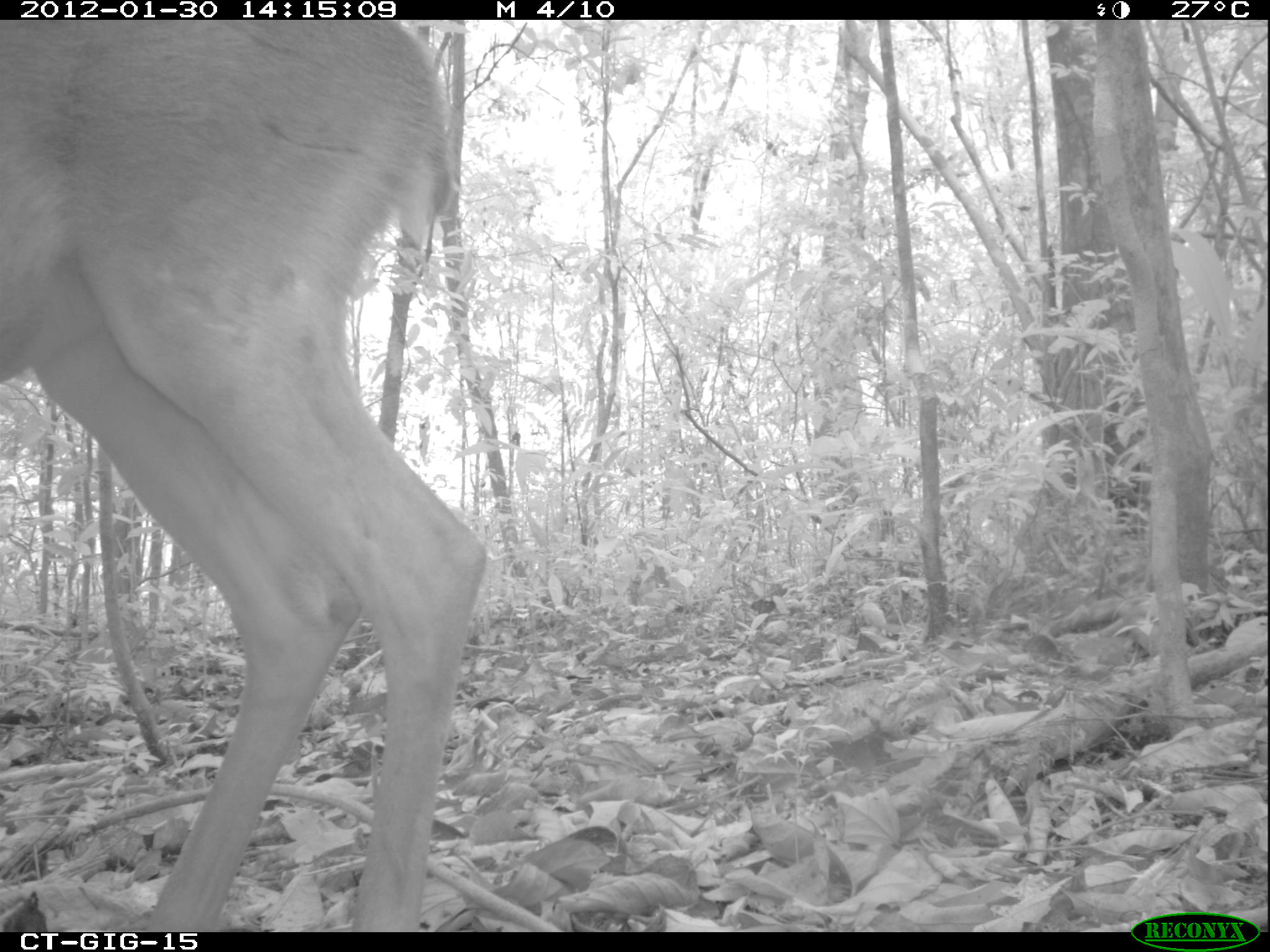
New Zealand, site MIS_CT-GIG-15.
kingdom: Animalia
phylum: Chordata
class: Mammalia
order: Artiodactyla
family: Cervidae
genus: Odocoileus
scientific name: Odocoileus virginianus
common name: white-tailed deer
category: white tailed deer